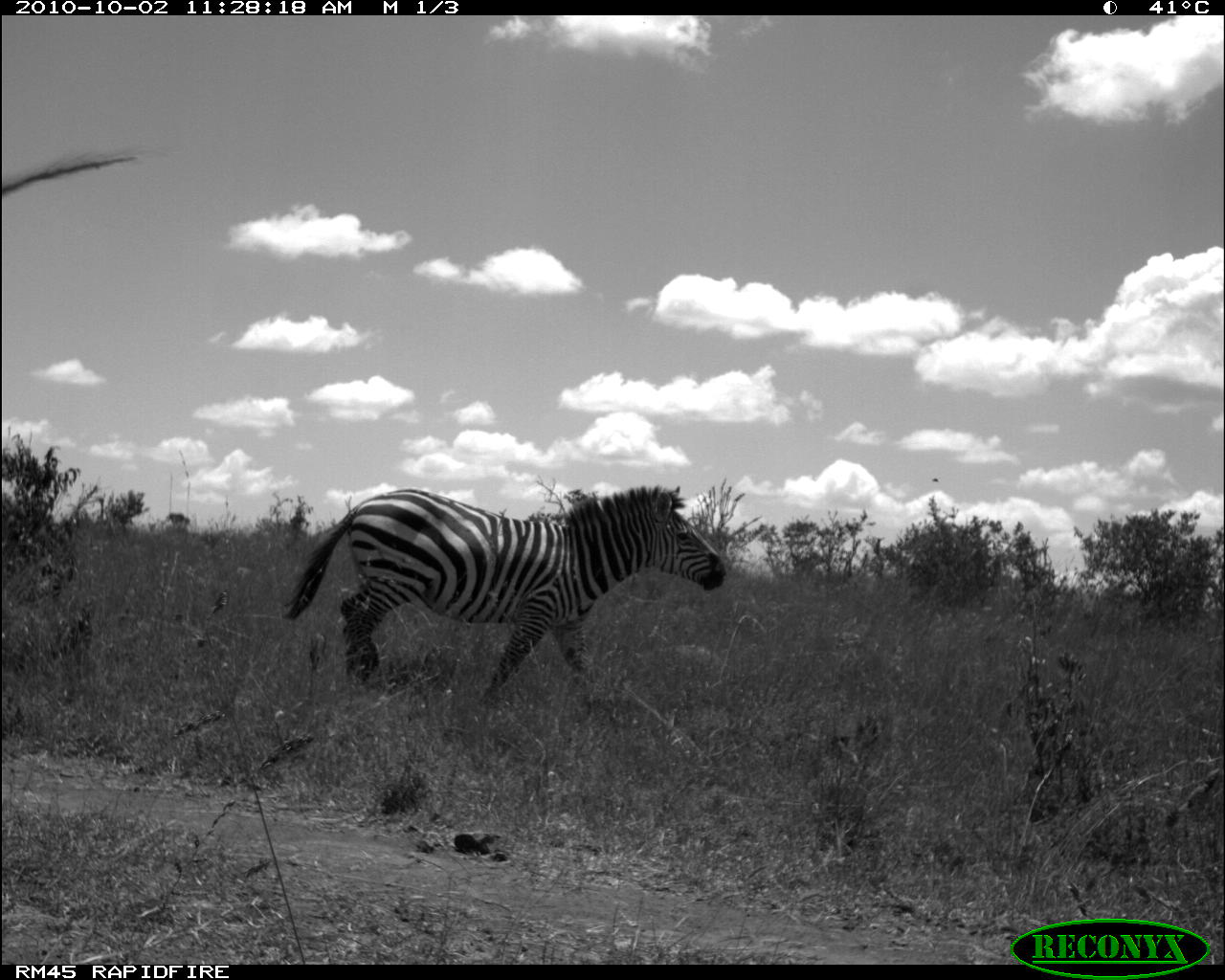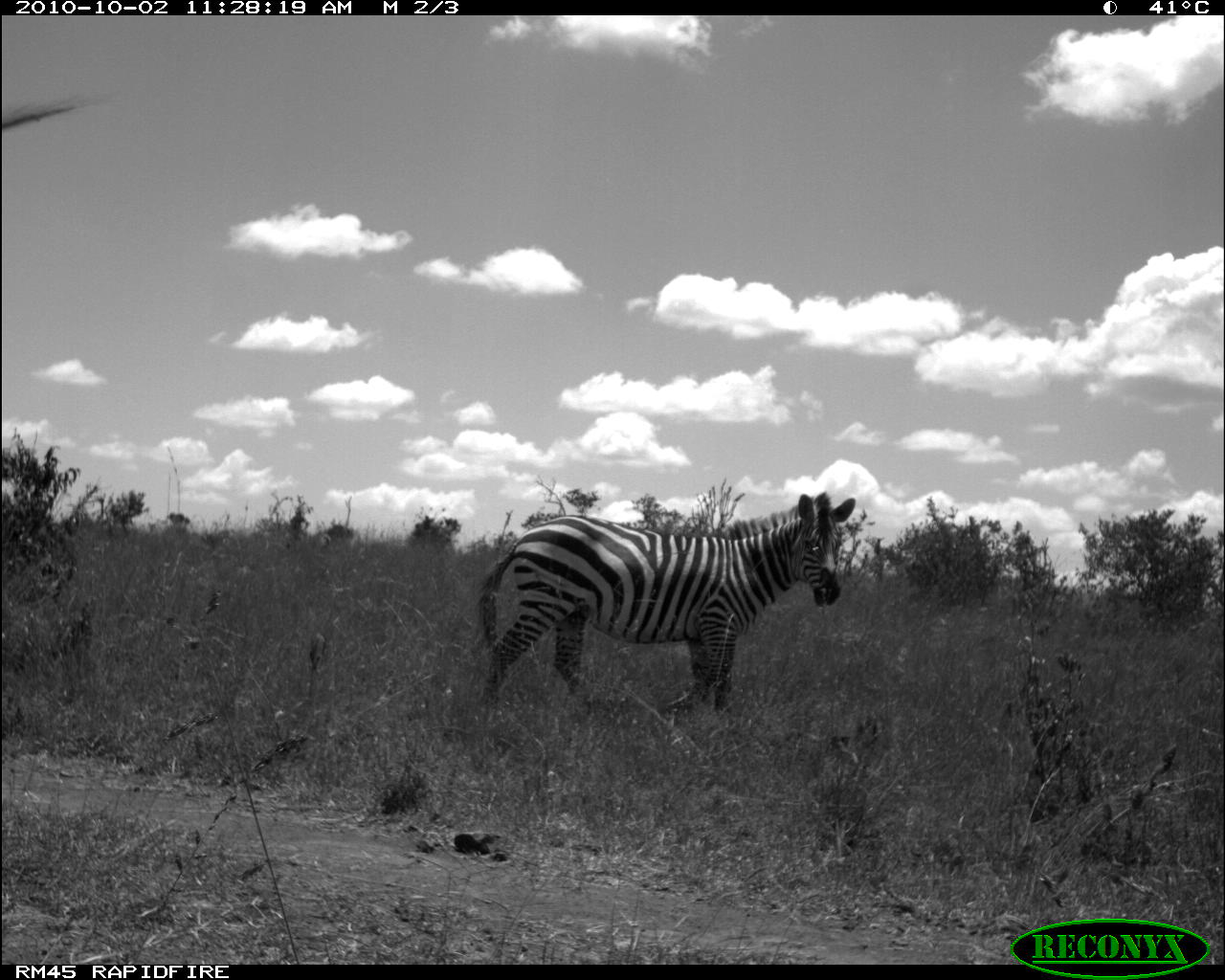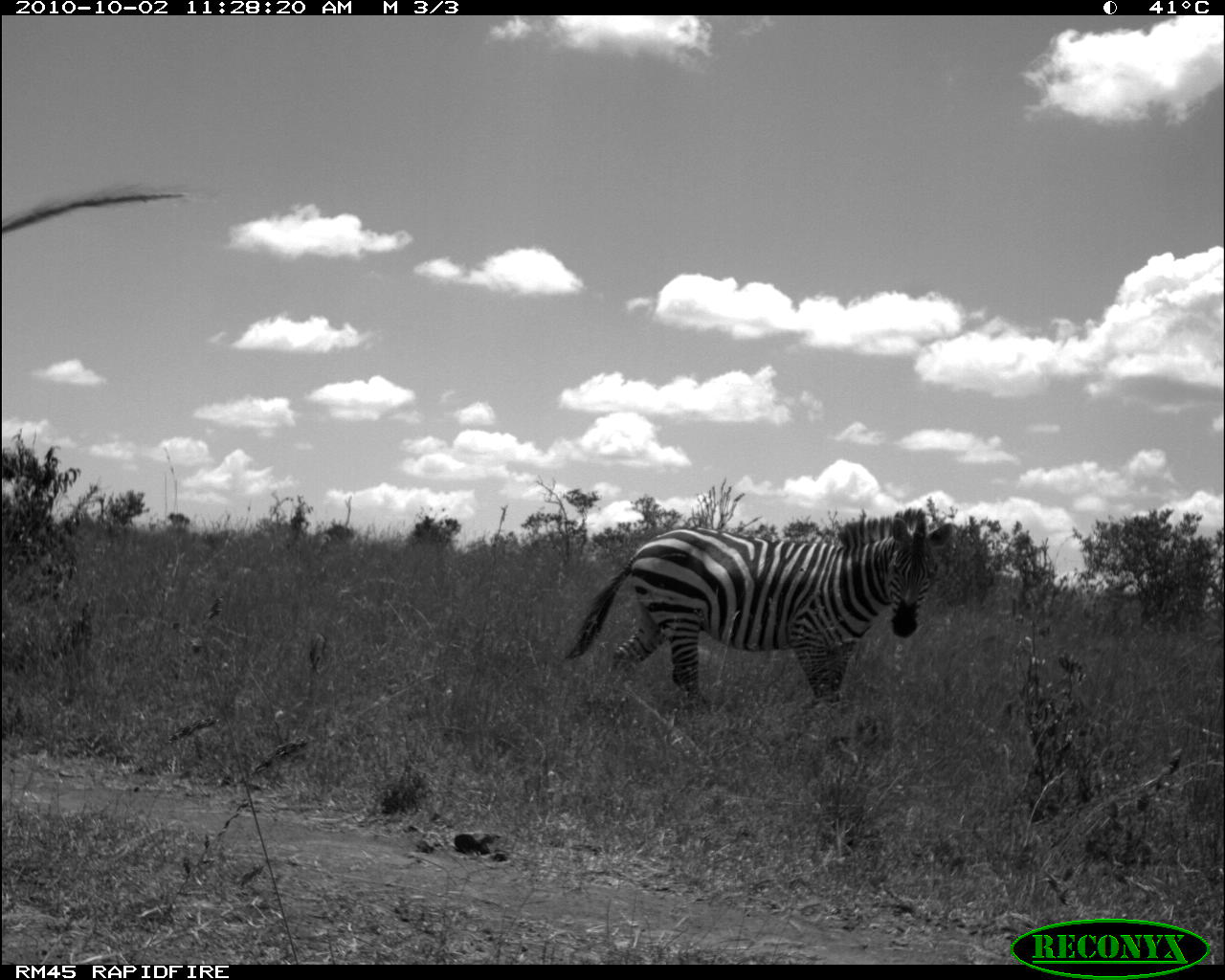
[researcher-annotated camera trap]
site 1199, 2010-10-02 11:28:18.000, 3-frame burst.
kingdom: Animalia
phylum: Chordata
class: Mammalia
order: Perissodactyla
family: Equidae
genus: Equus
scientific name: Equus quagga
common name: plains zebra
Equus quagga (plains zebra), count 1.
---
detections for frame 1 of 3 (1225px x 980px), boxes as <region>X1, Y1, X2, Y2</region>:
equus quagga: <region>282, 484, 727, 707</region>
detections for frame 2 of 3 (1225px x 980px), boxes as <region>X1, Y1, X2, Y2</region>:
equus quagga: <region>475, 491, 855, 711</region>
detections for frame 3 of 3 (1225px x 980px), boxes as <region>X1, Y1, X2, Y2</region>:
equus quagga: <region>566, 508, 954, 699</region>